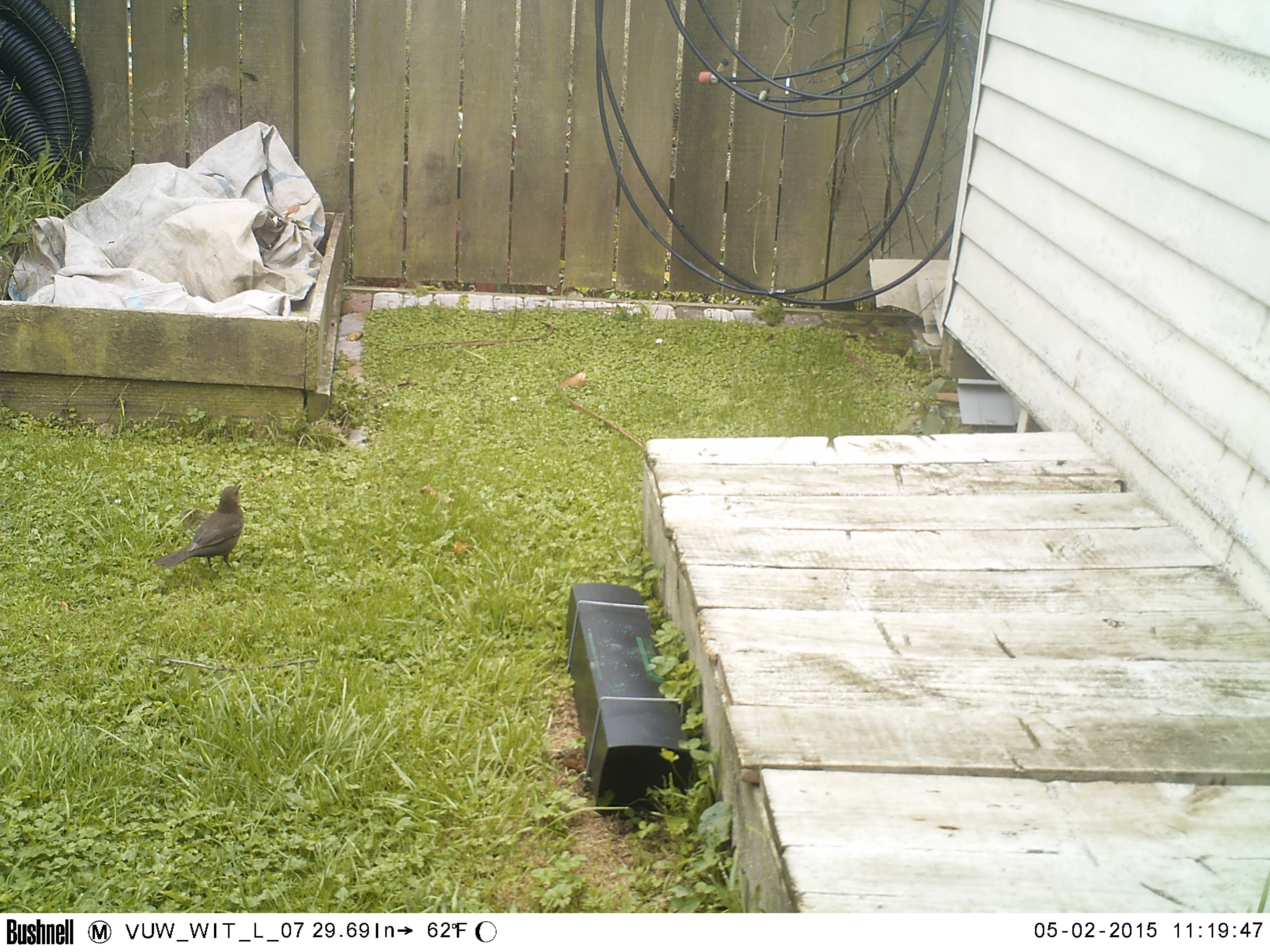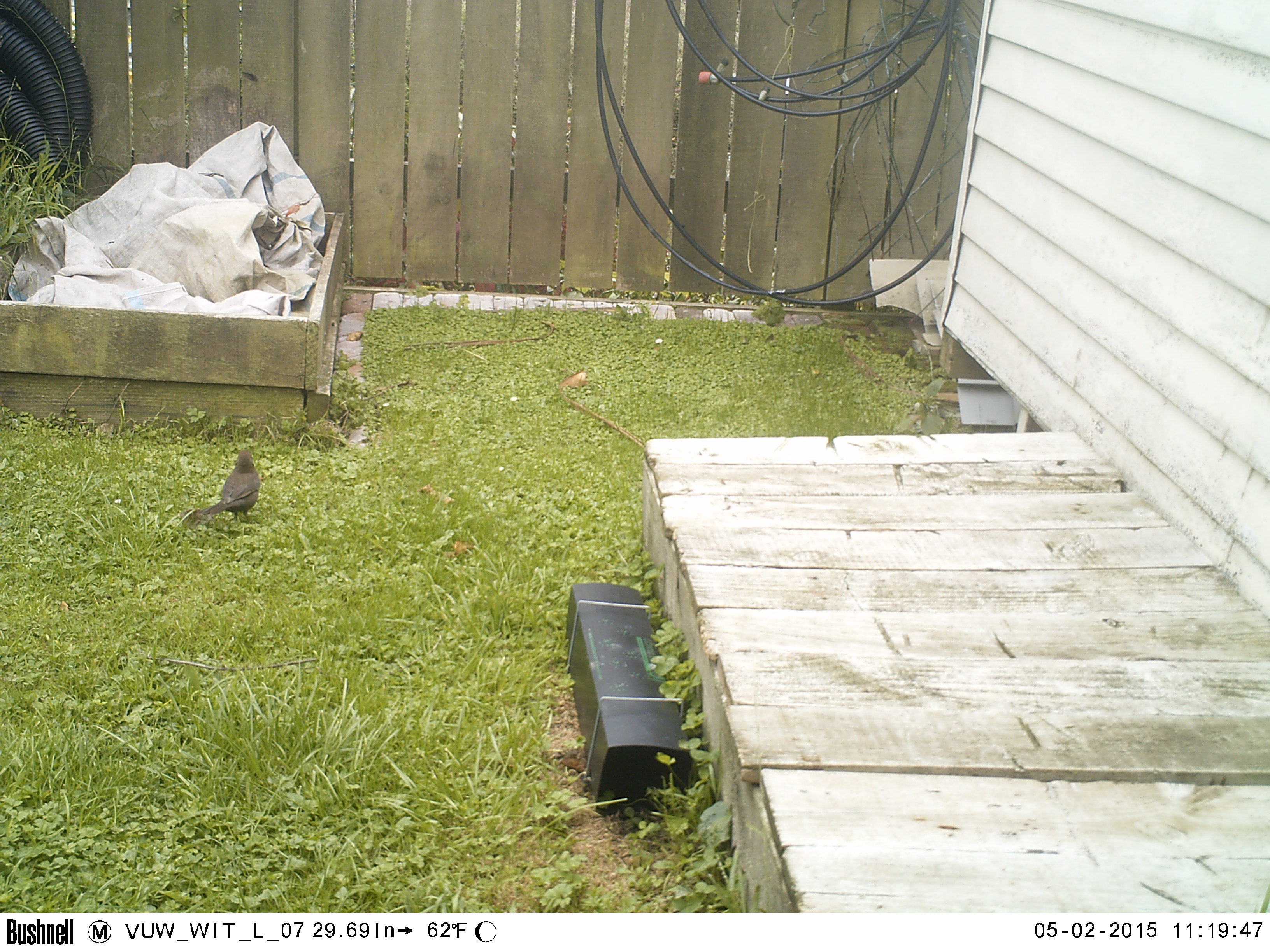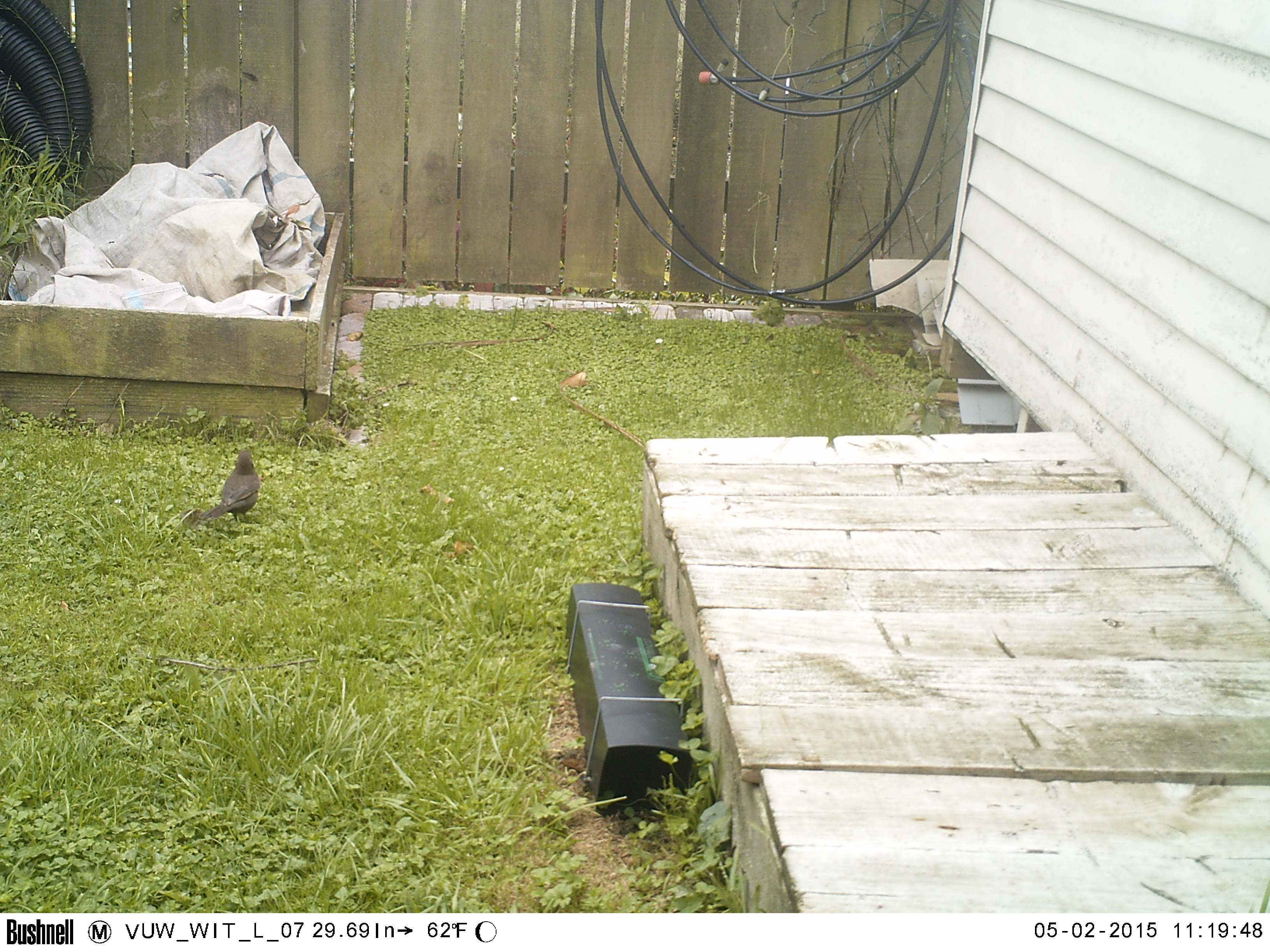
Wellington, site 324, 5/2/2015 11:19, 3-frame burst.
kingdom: Animalia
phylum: Chordata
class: Aves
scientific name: Aves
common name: bird